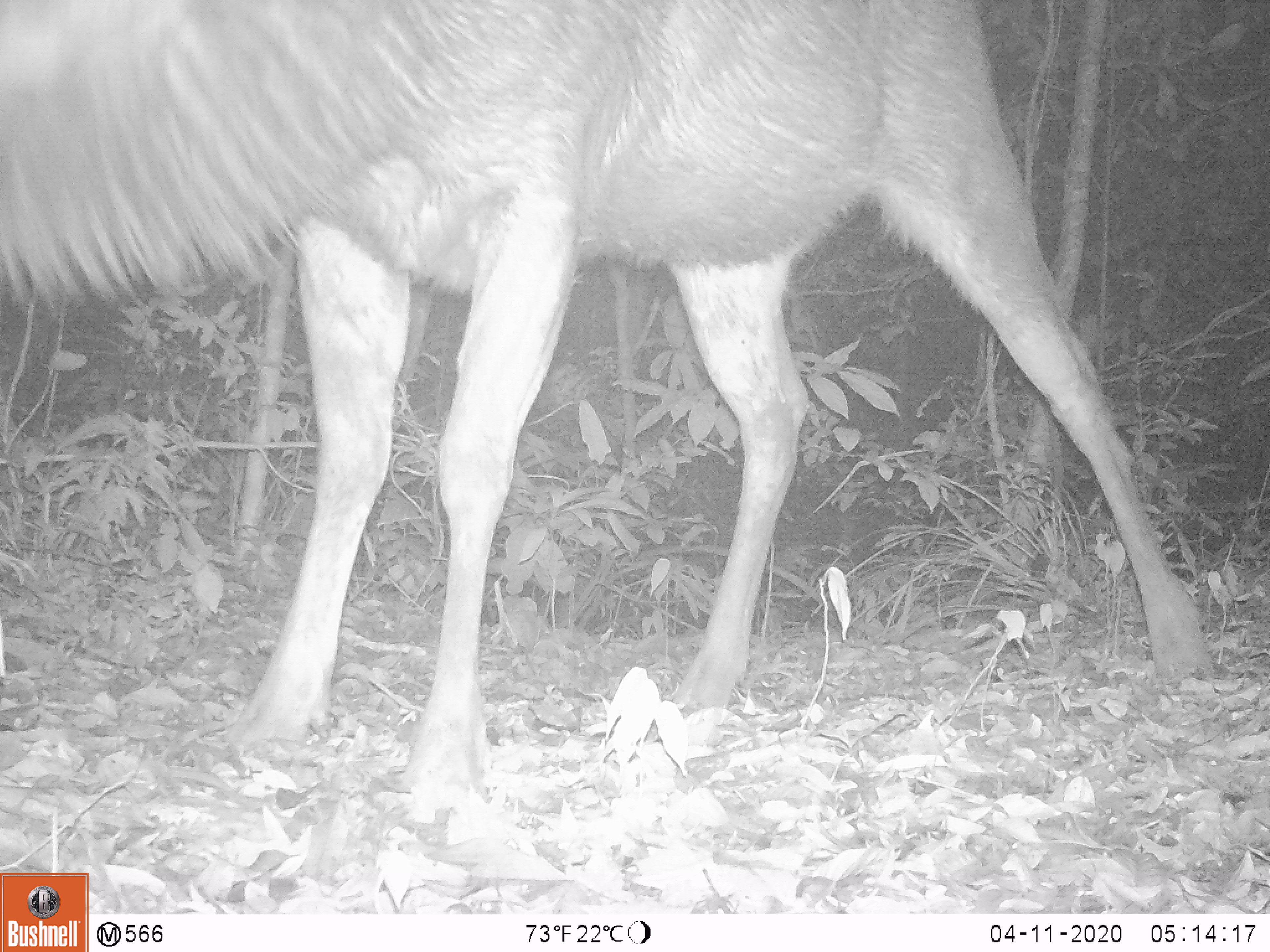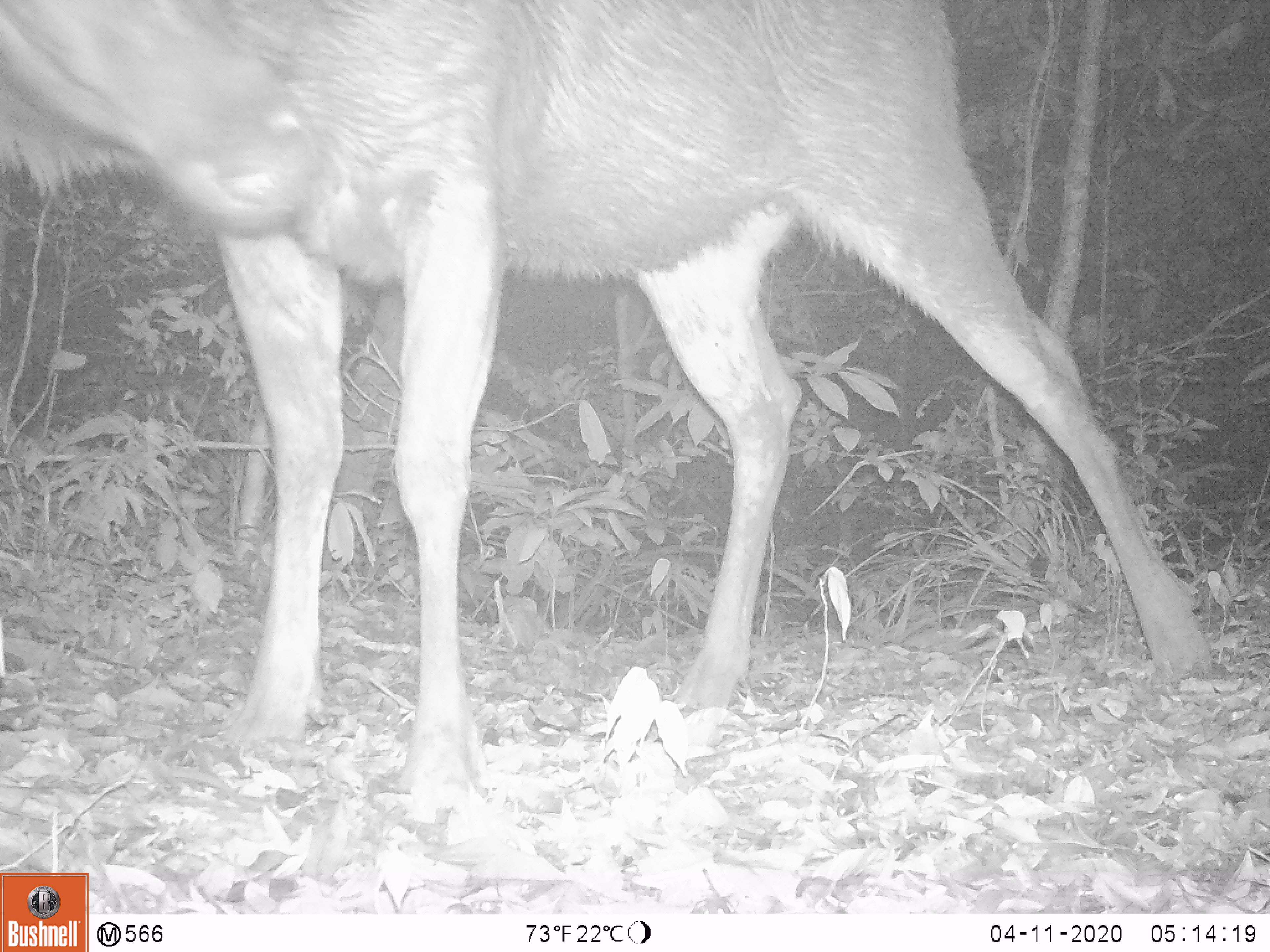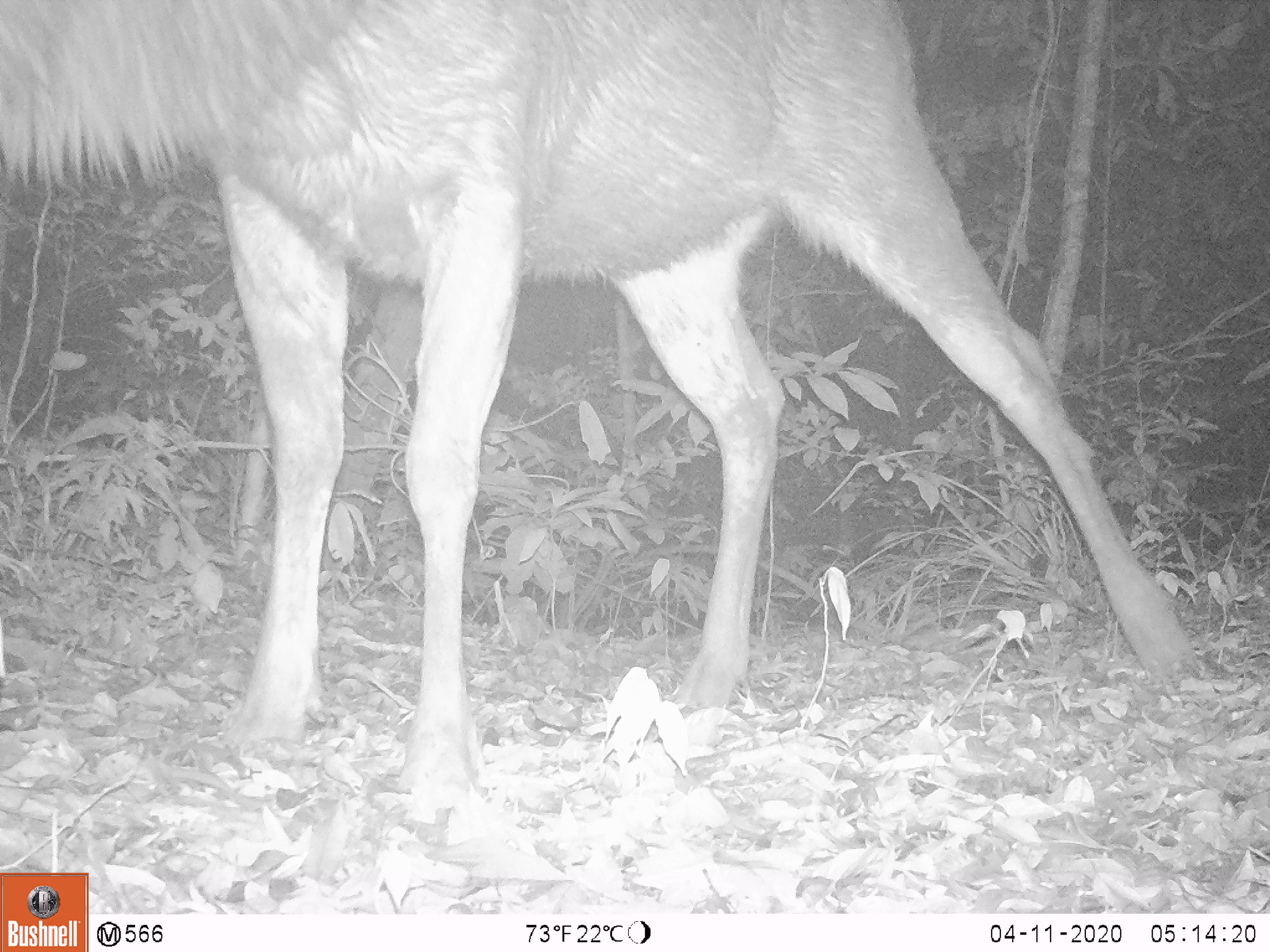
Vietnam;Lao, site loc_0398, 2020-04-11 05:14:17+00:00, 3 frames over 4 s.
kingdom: Animalia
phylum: Chordata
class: Mammalia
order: Artiodactyla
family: Cervidae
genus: Rusa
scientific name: Rusa unicolor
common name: sambar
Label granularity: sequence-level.